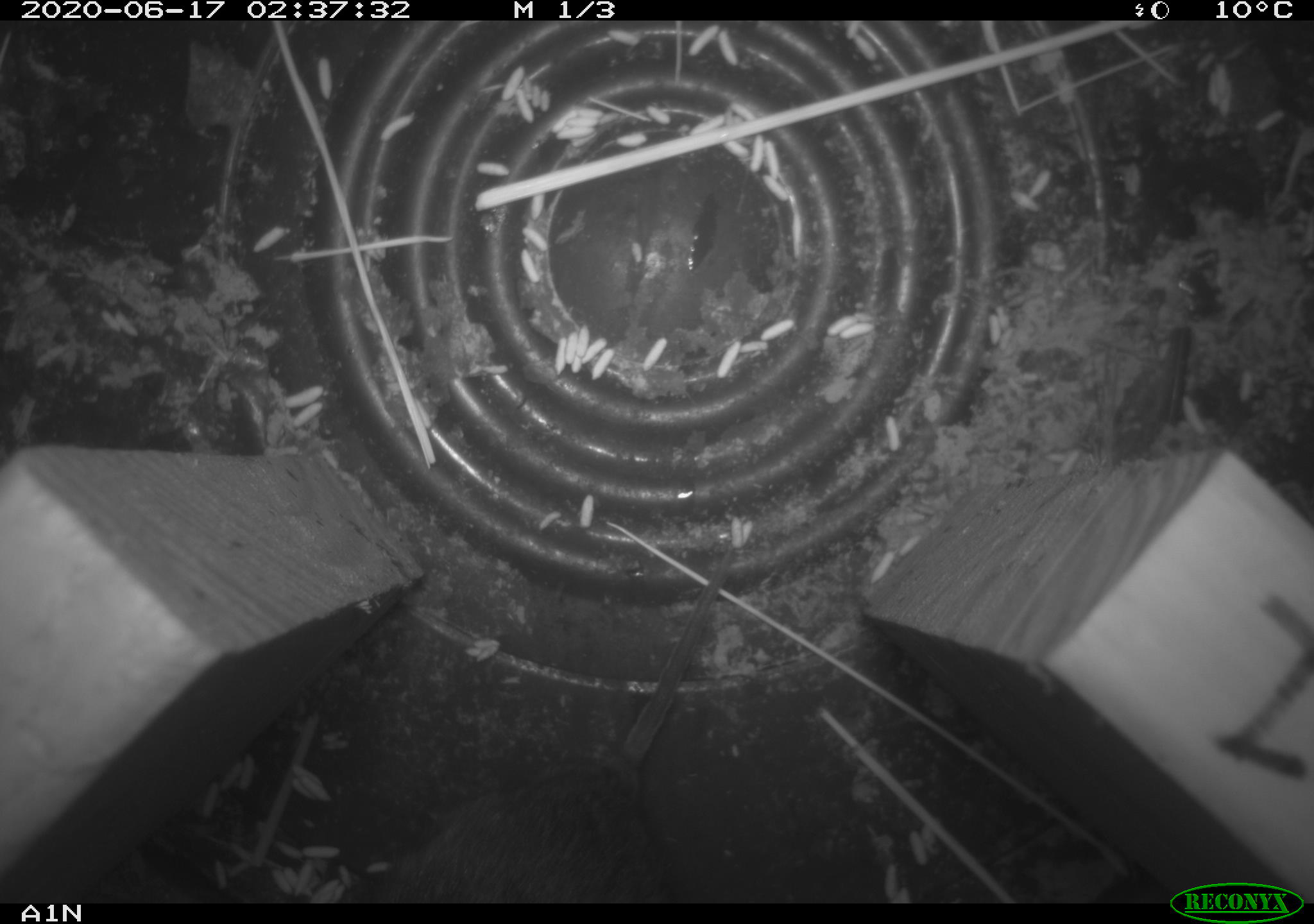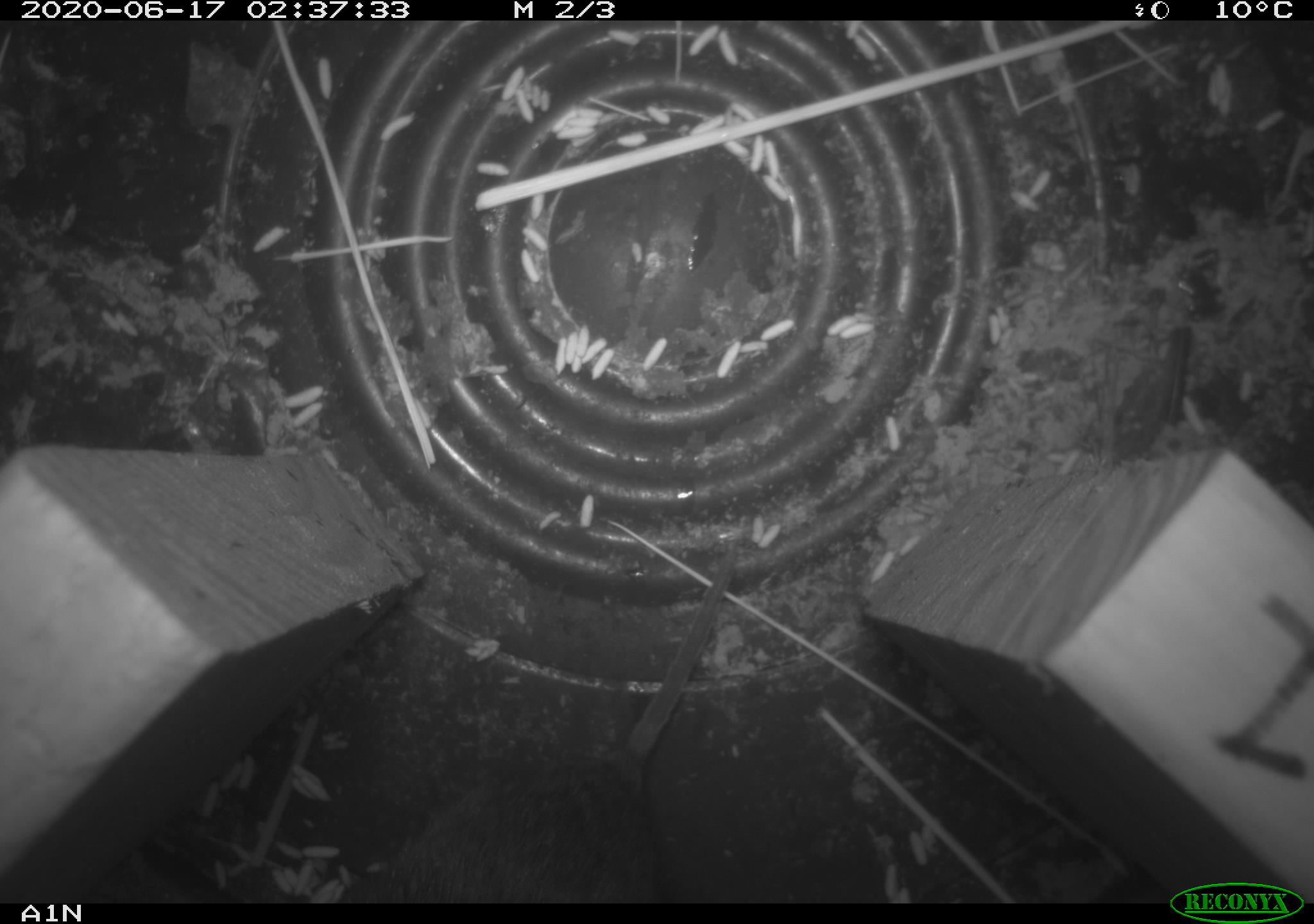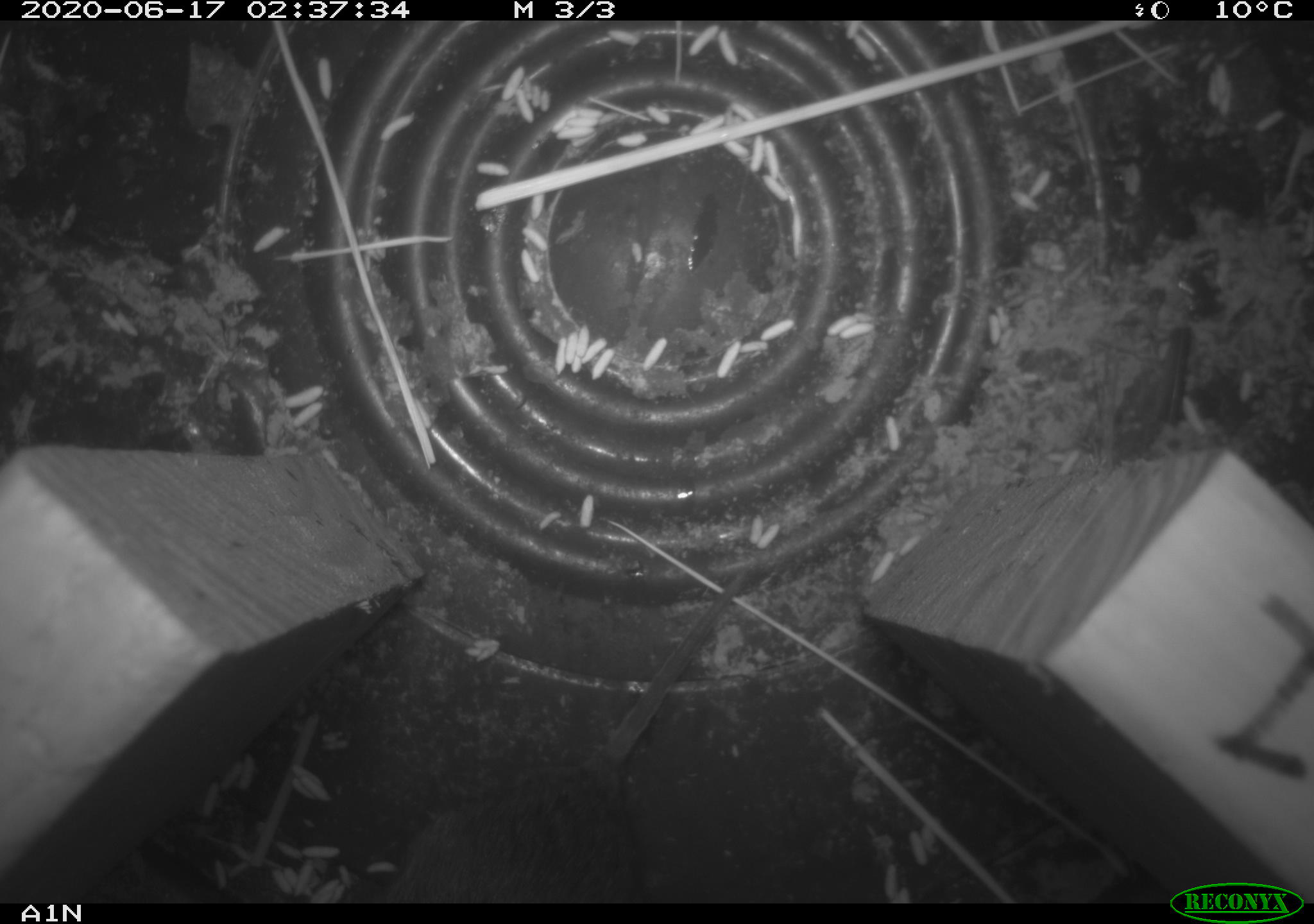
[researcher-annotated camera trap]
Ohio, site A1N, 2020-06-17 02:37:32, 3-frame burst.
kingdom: Animalia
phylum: Chordata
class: Mammalia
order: Rodentia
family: Cricetidae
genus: Microtus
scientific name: Microtus pennsylvanicus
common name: meadow vole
Meadow vole (Microtus pennsylvanicus).